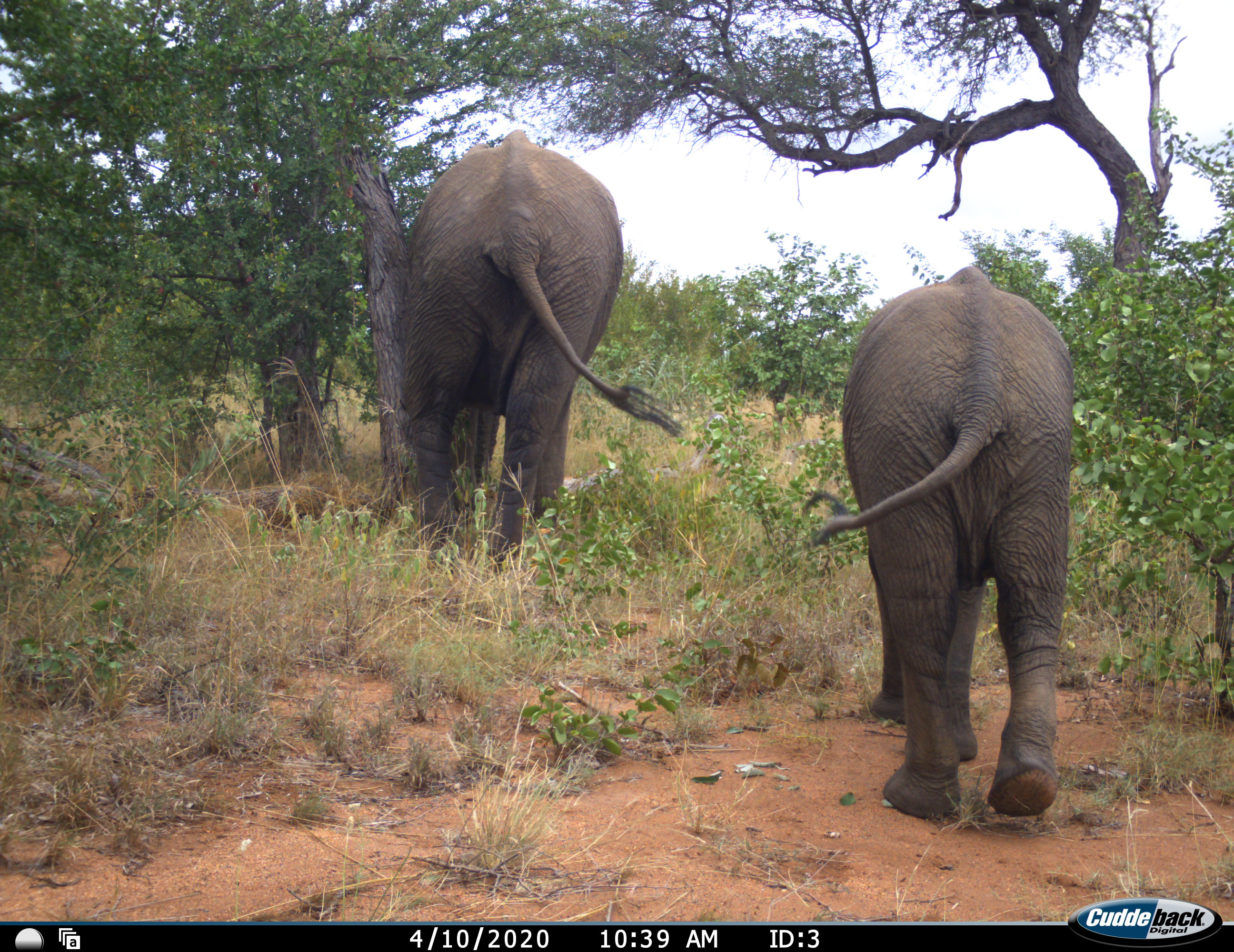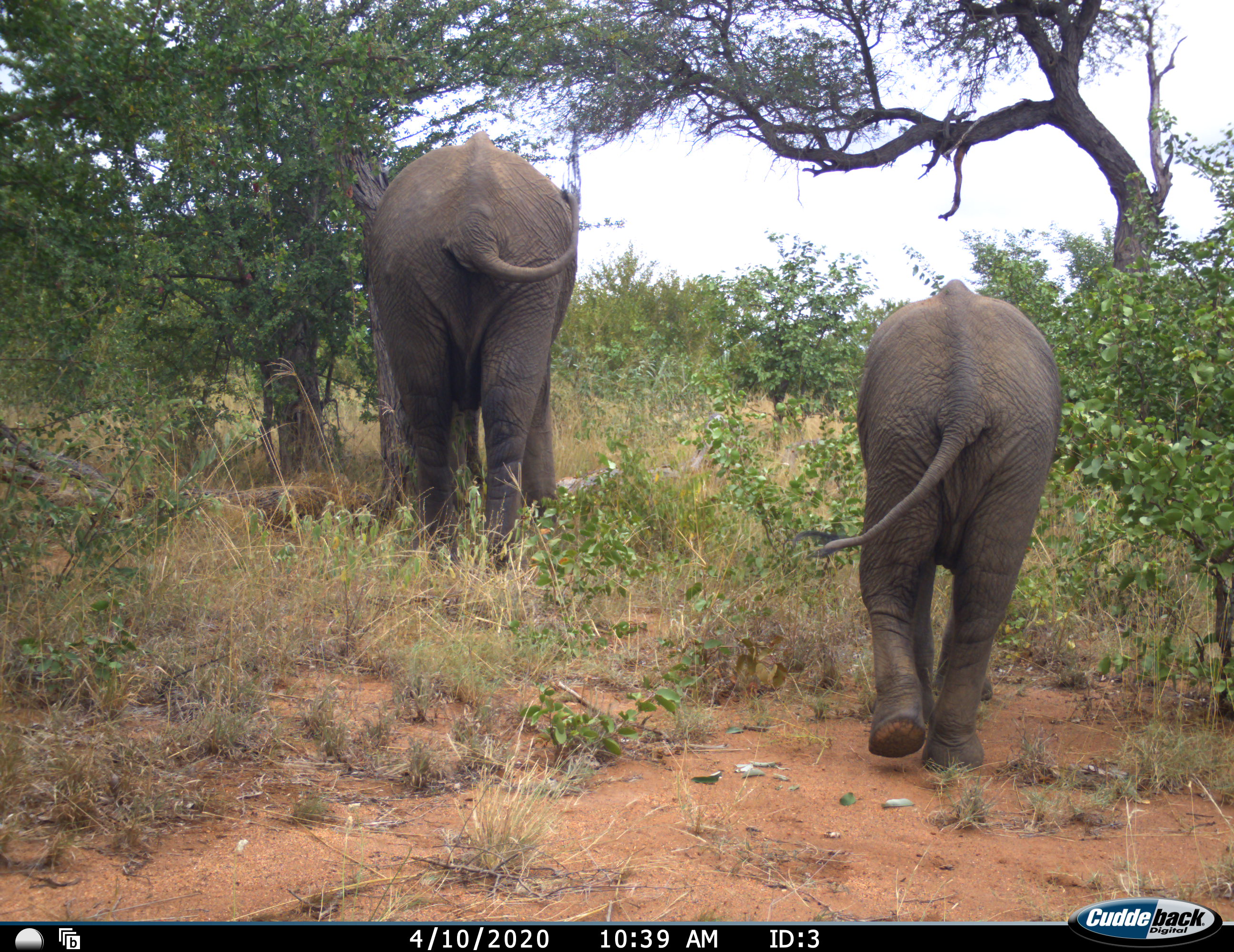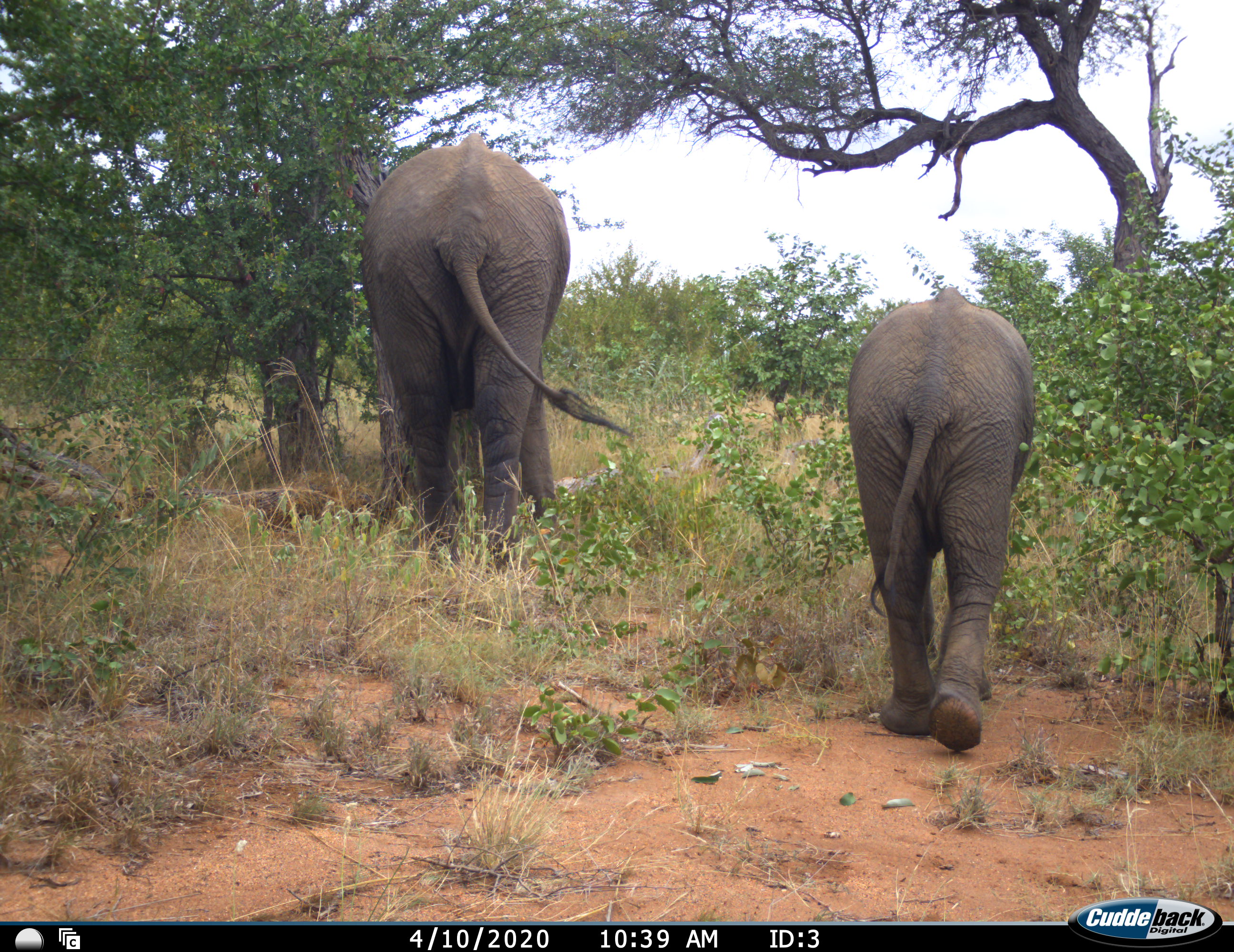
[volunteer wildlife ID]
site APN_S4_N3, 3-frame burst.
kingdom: Animalia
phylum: Chordata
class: Mammalia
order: Proboscidea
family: Elephantidae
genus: Loxodonta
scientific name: Loxodonta africana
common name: african bush elephant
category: elephant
Elephant (african bush elephant) (Loxodonta africana), count 2. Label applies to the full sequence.